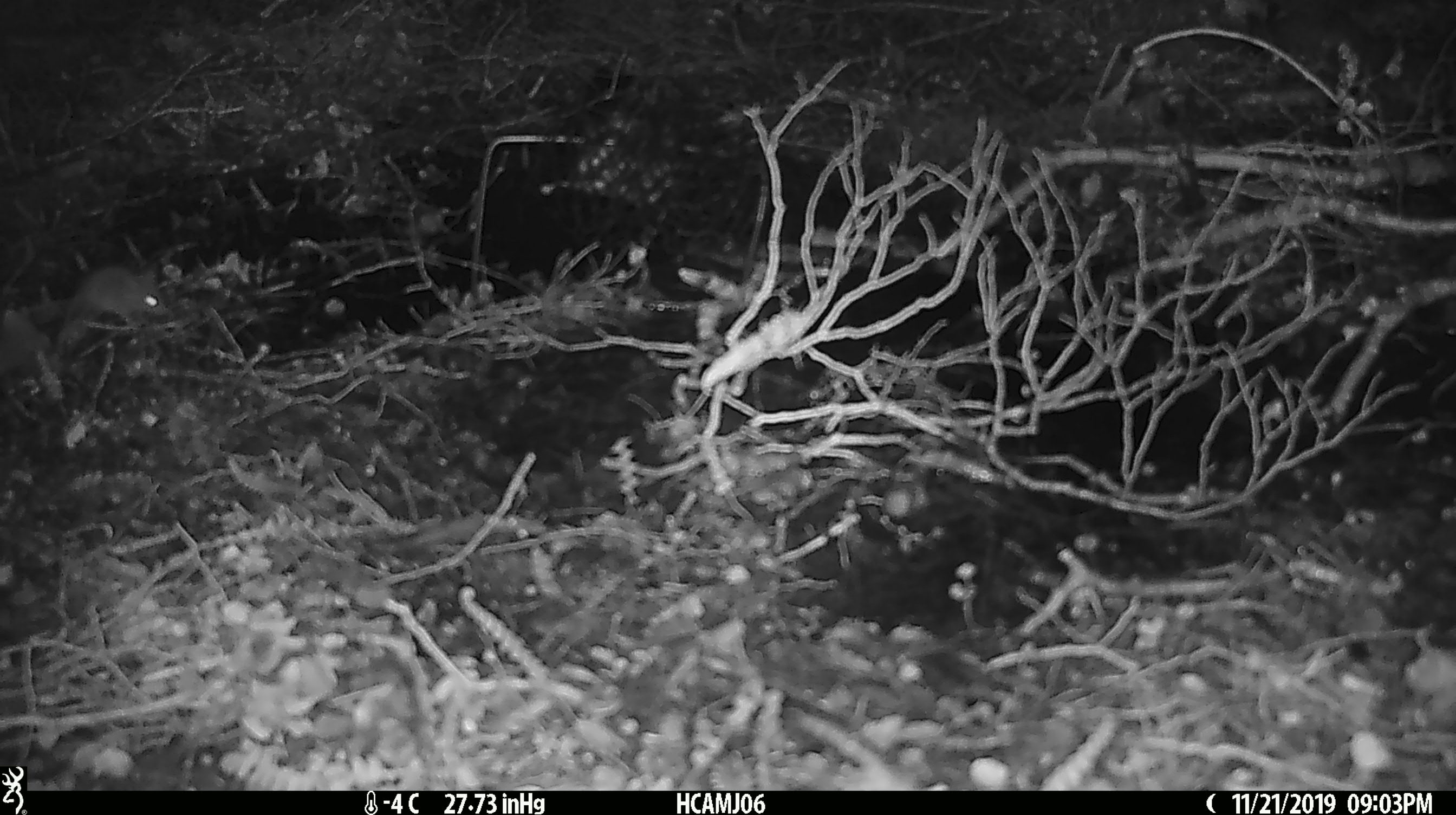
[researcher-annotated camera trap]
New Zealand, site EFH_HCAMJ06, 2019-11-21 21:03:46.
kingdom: Animalia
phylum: Chordata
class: Mammalia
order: Rodentia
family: Muridae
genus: Mus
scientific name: Mus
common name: mouse